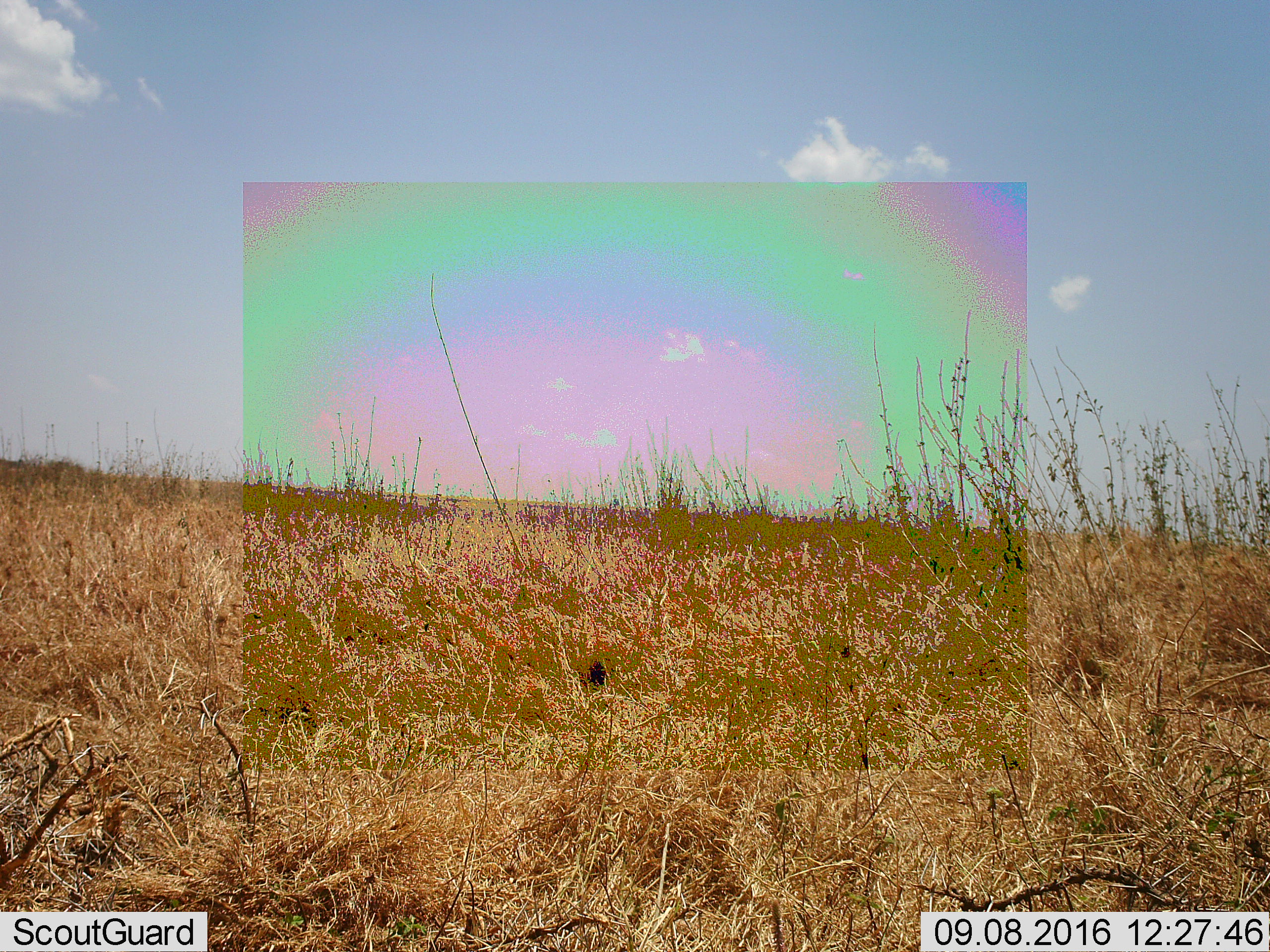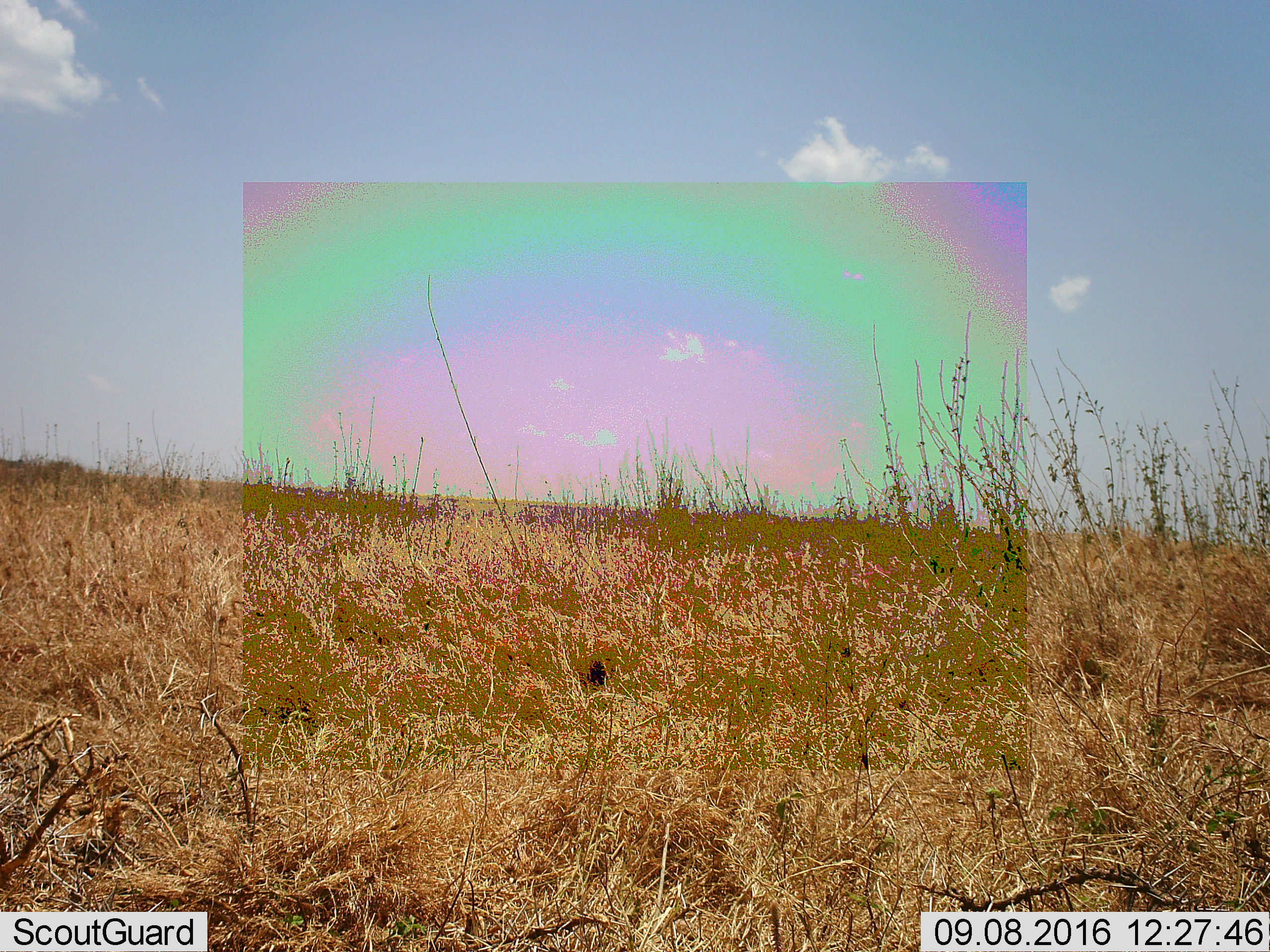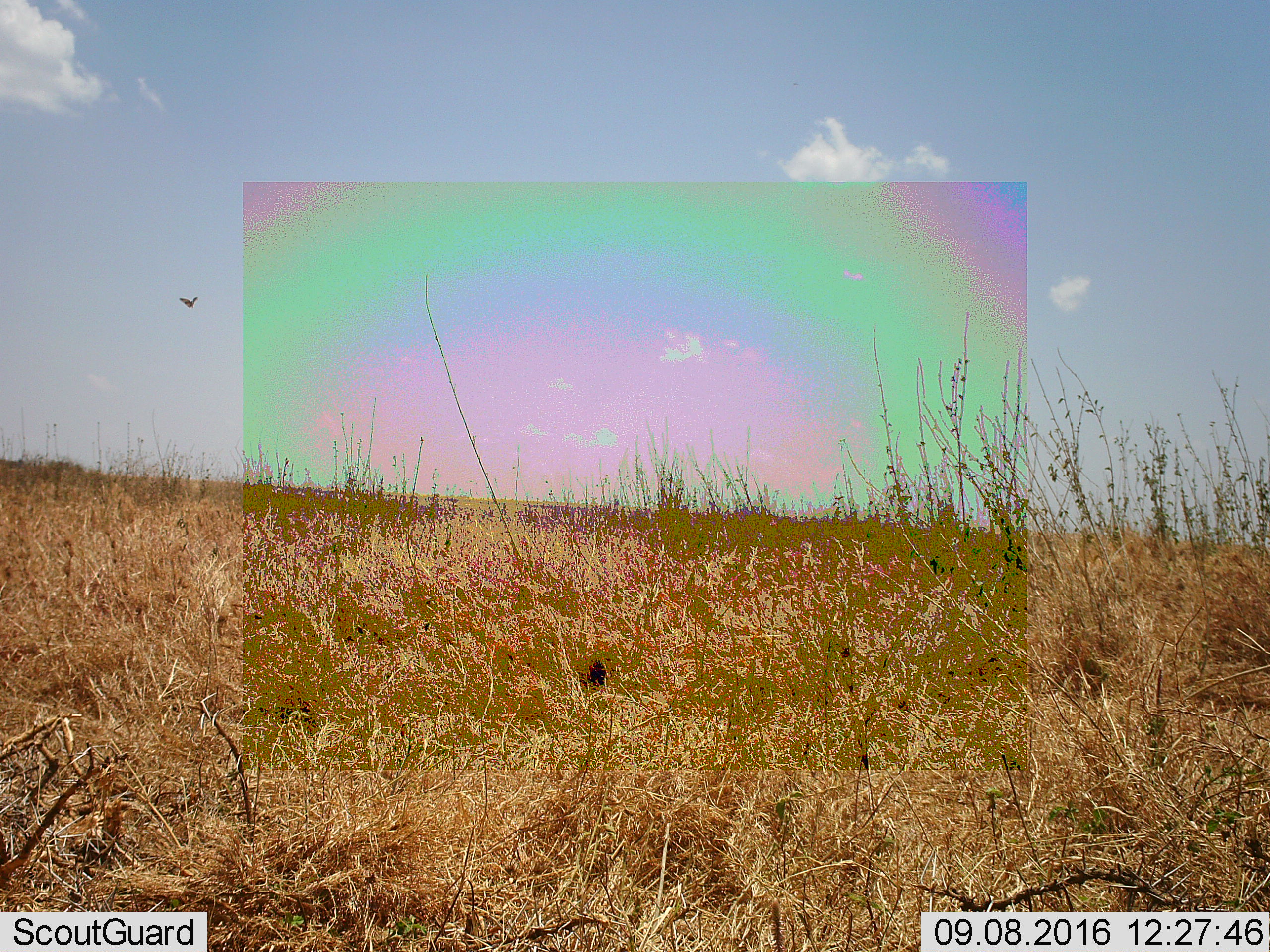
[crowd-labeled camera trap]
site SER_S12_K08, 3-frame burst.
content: unidentified animal